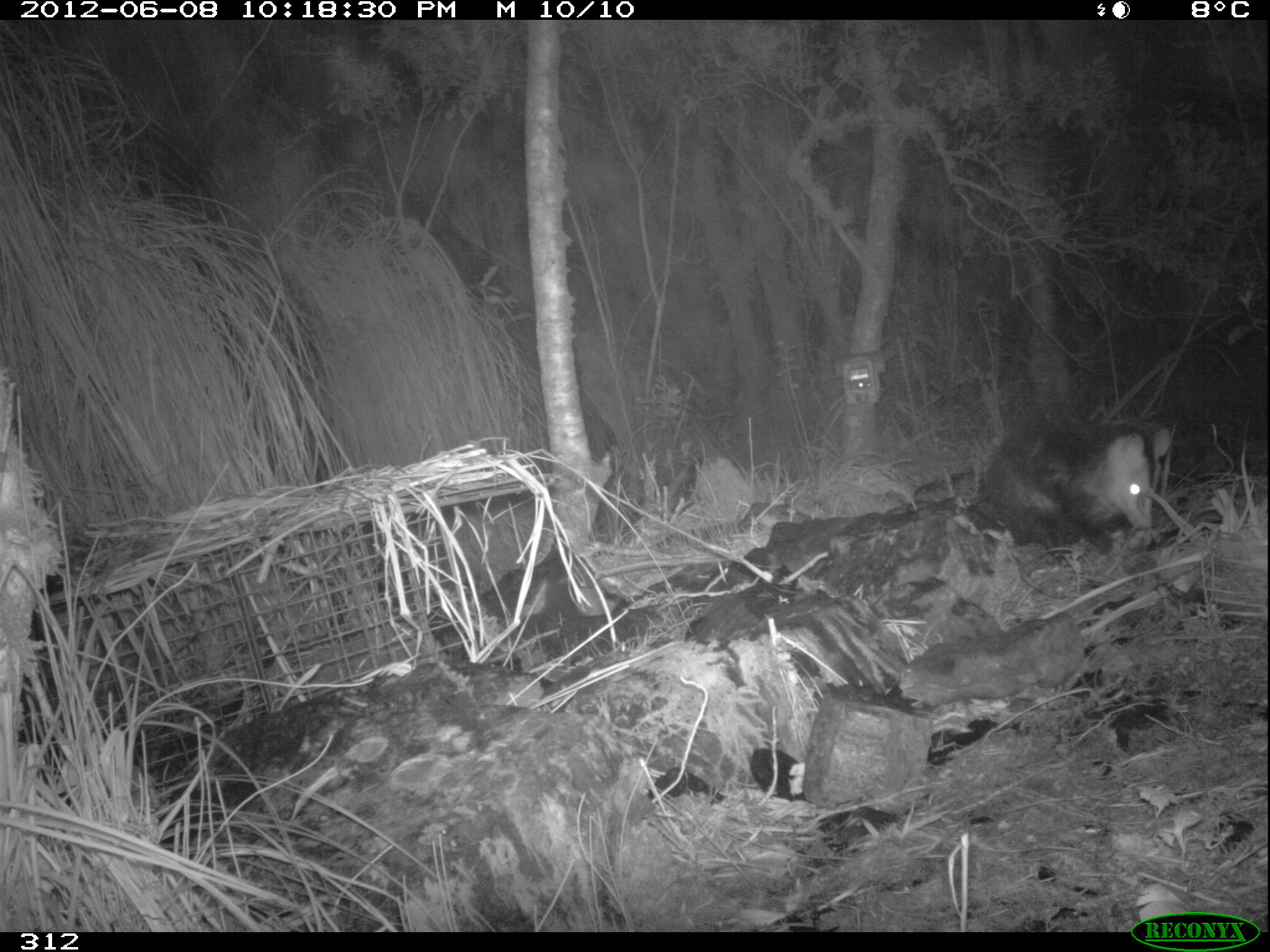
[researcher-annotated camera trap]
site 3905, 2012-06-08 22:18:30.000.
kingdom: Animalia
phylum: Chordata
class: Mammalia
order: Didelphimorphia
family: Didelphidae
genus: Didelphis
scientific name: Didelphis pernigra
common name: andean white-eared opossum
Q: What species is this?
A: Didelphis pernigra (andean white-eared opossum).